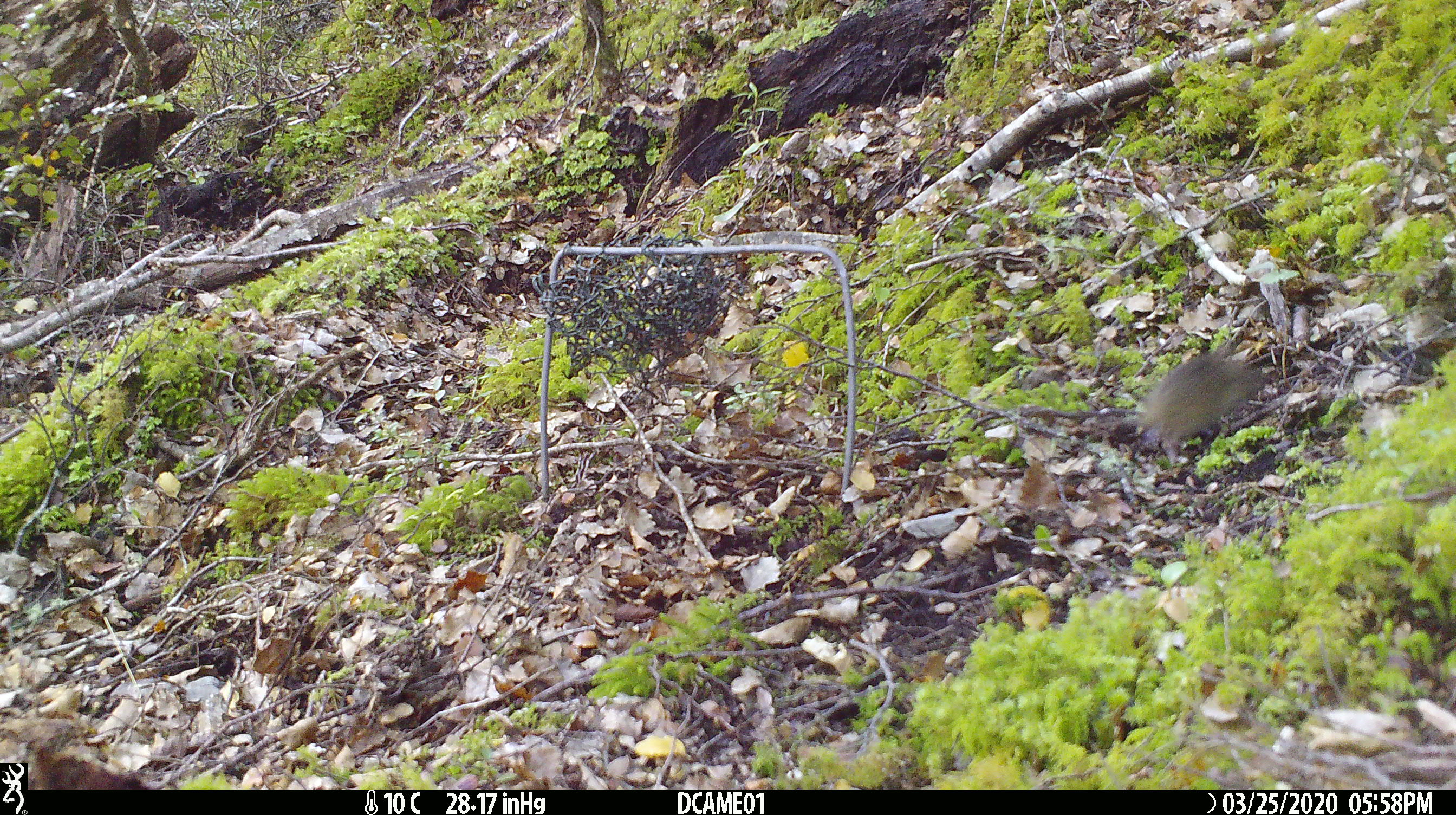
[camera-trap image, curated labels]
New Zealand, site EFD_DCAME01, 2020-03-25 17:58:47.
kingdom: Animalia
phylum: Chordata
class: Mammalia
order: Rodentia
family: Muridae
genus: Mus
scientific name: Mus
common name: mouse